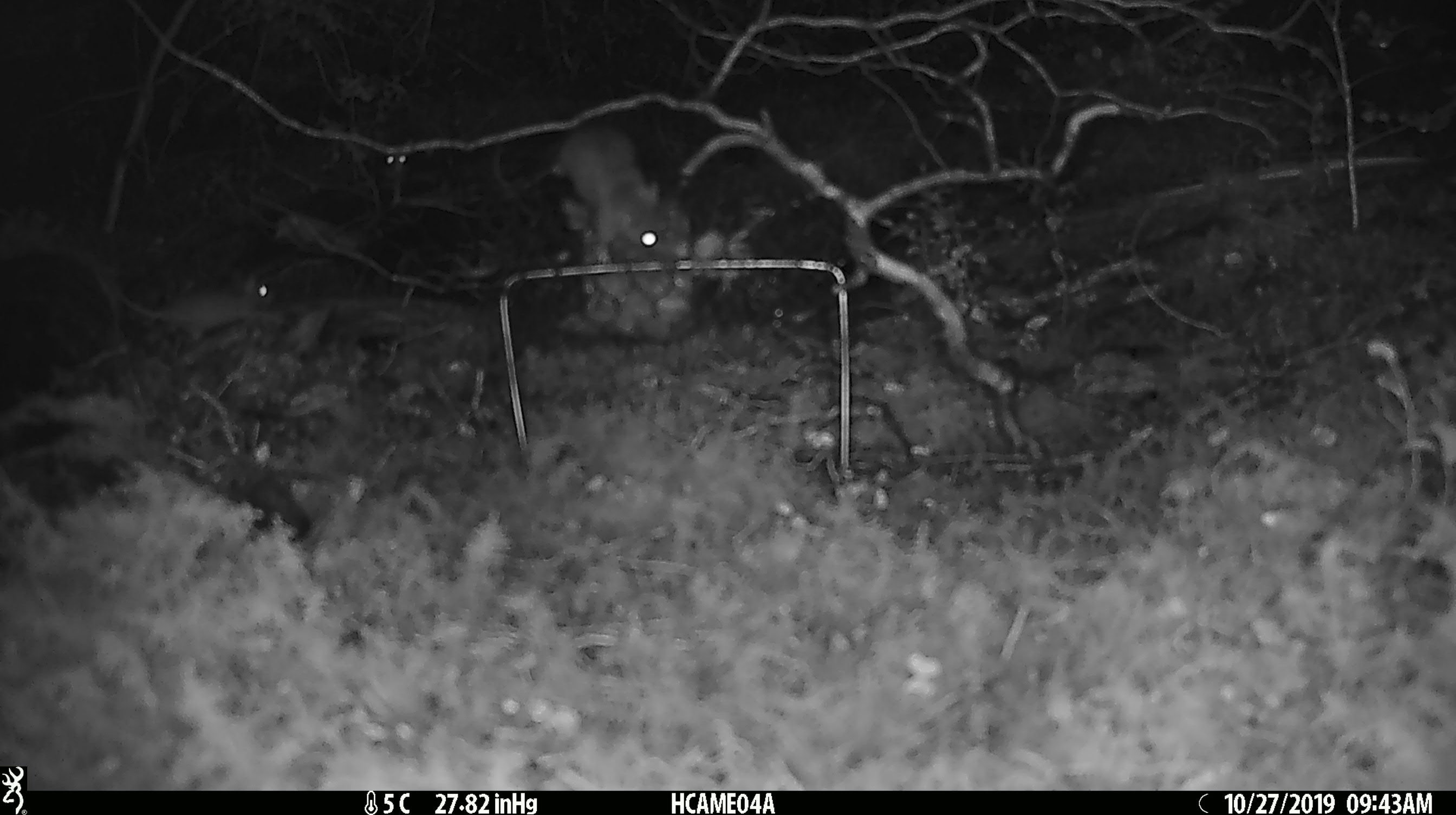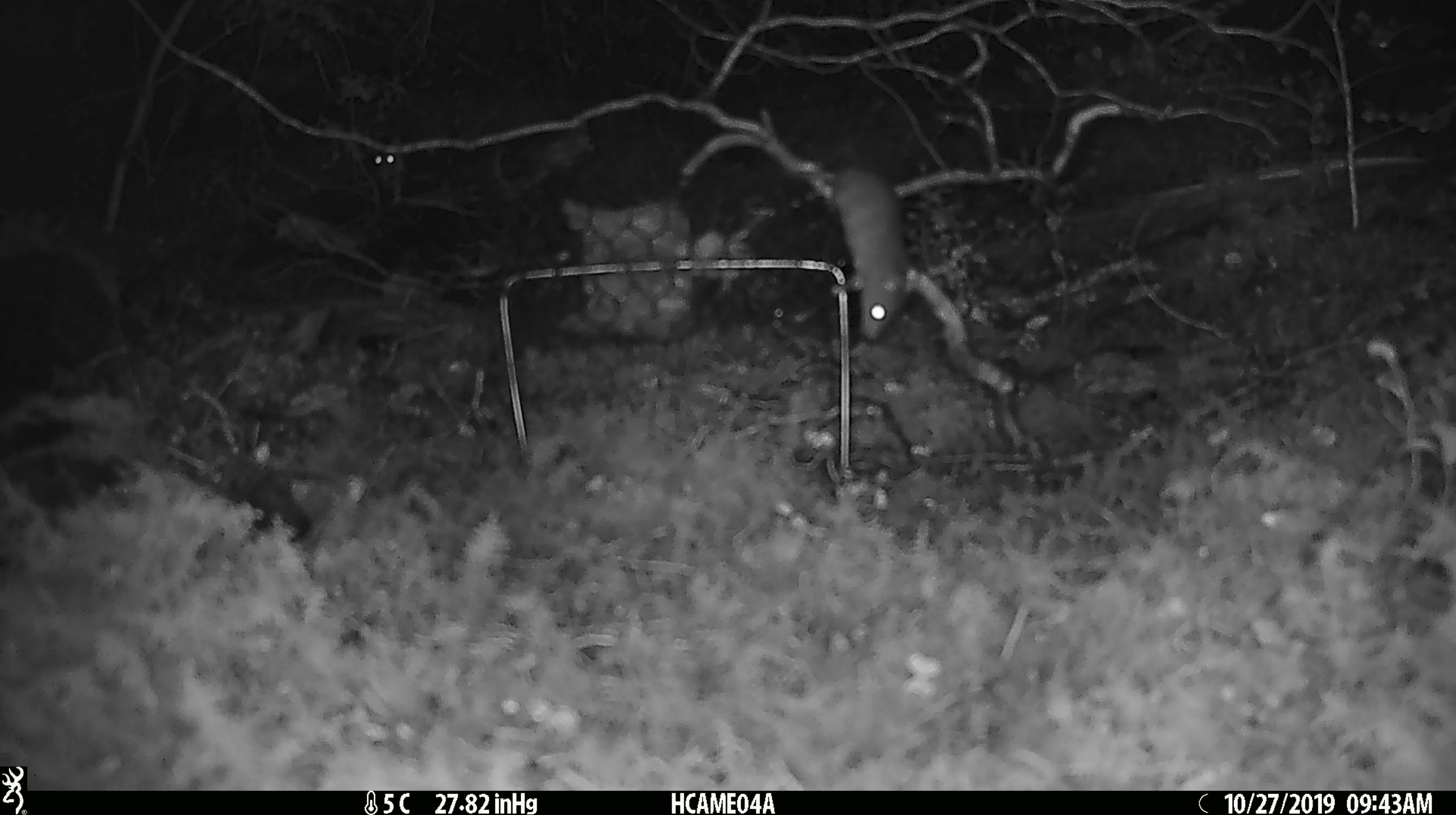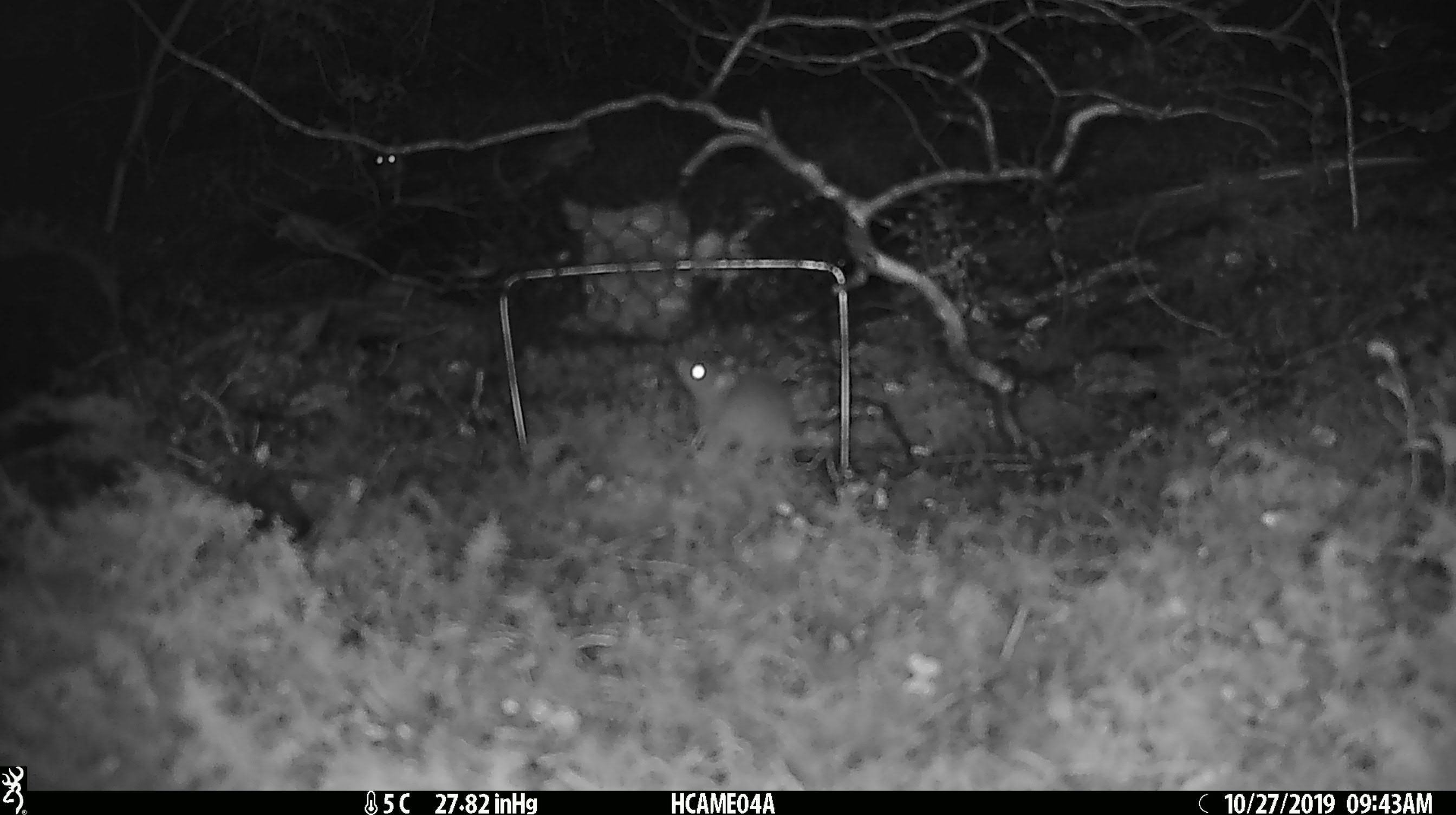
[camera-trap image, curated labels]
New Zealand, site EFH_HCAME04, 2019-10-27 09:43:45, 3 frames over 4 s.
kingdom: Animalia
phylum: Chordata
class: Mammalia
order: Rodentia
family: Muridae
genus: Mus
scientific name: Mus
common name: mouse